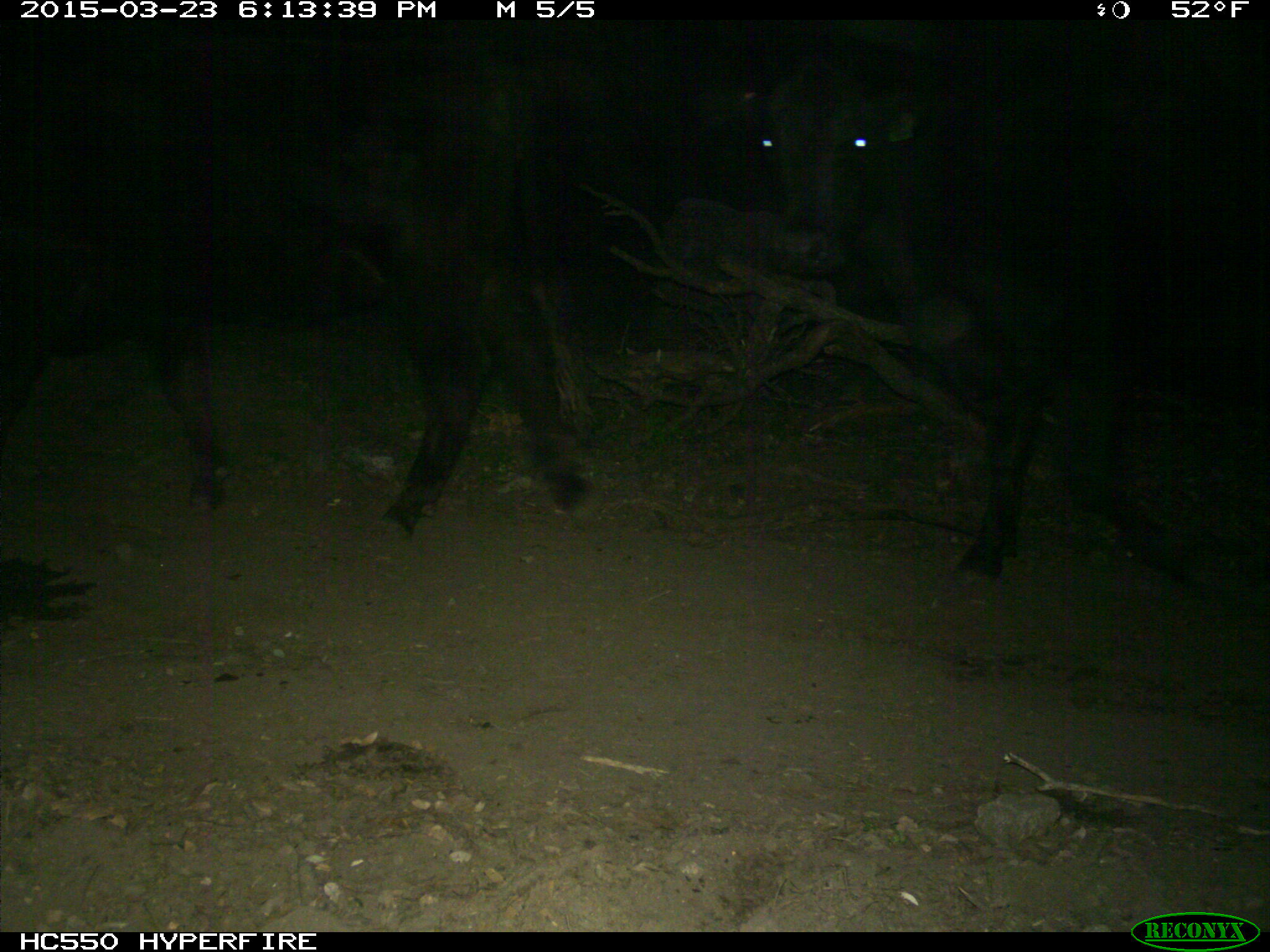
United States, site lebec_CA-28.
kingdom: Animalia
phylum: Chordata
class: Mammalia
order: Artiodactyla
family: Bovidae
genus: Bos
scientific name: Bos taurus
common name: domestic cow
Bos taurus (domestic cow).